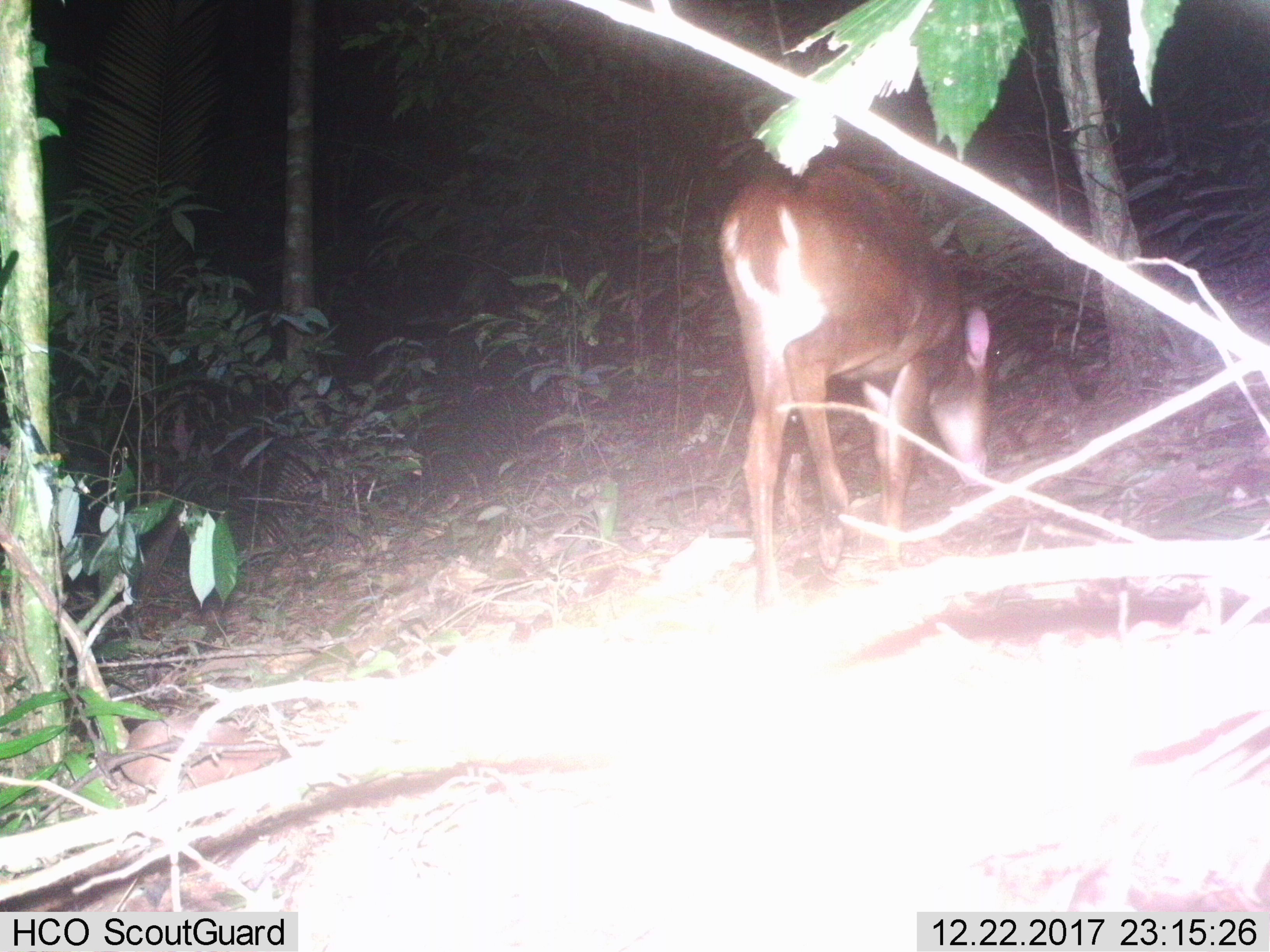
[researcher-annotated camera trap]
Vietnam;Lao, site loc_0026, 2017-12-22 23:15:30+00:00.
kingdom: Animalia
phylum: Chordata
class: Mammalia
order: Artiodactyla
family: Cervidae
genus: Muntiacus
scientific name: Muntiacus vuquangensis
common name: large-antlered muntjac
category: large antlered muntjac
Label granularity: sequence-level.